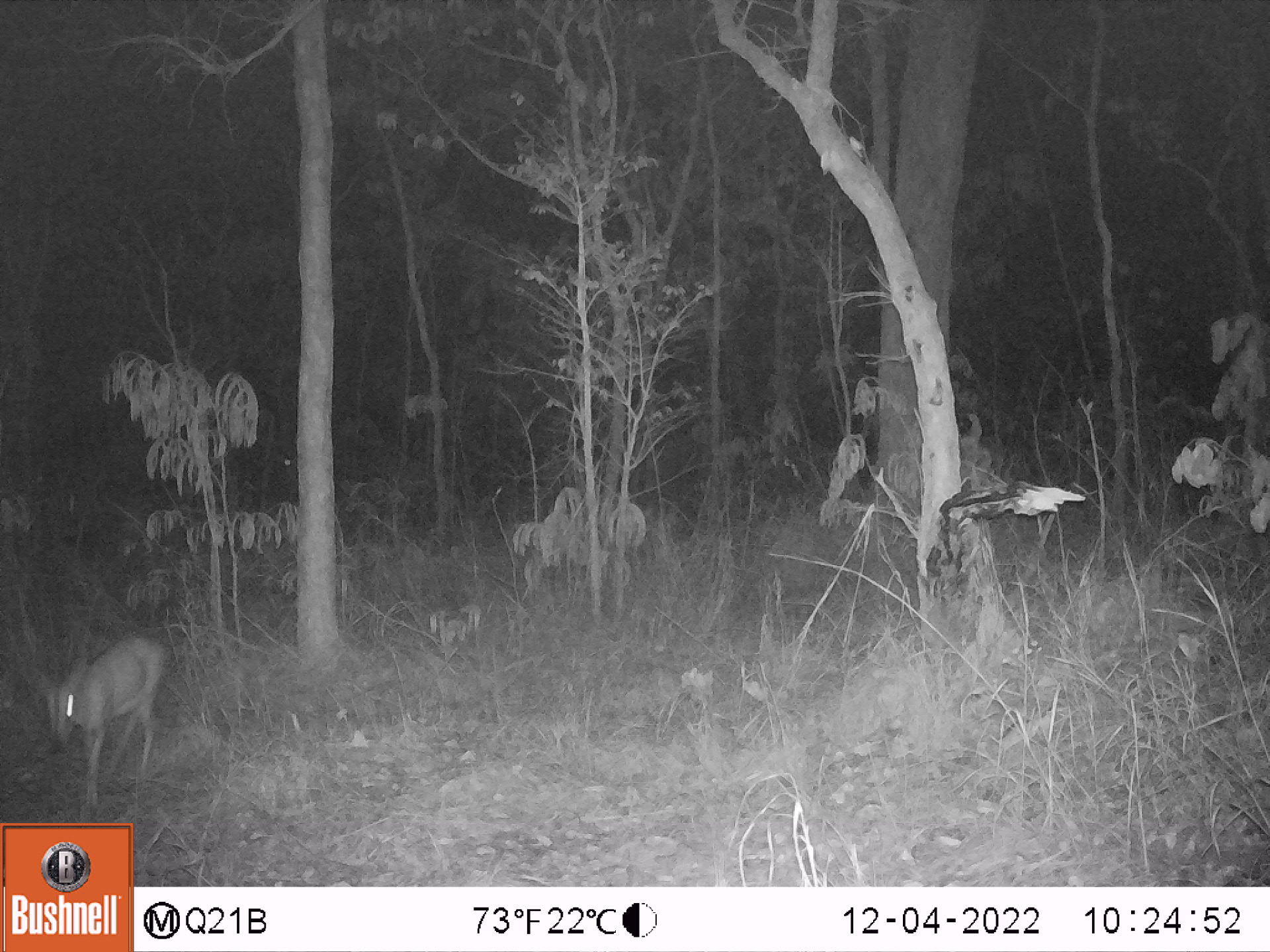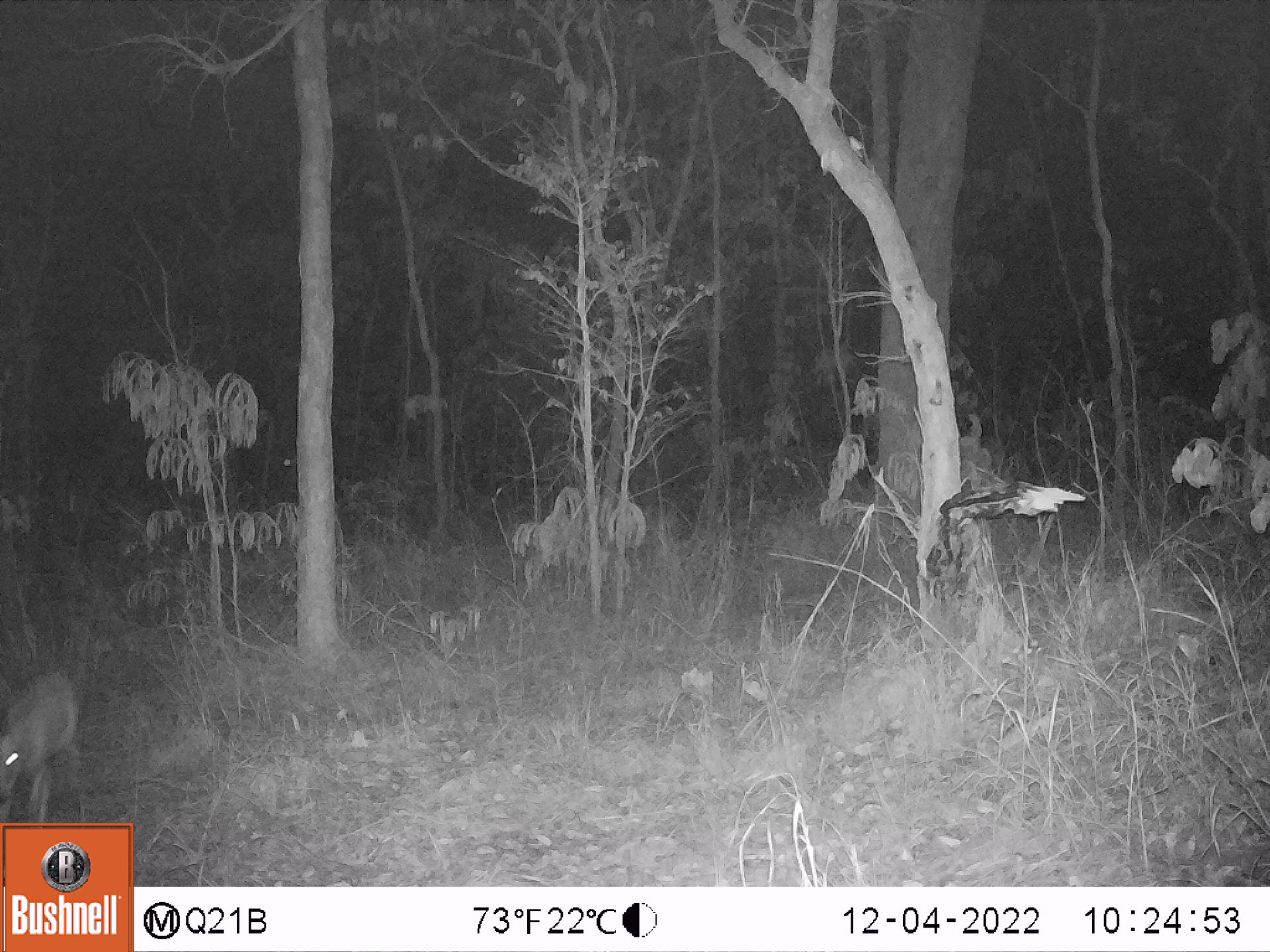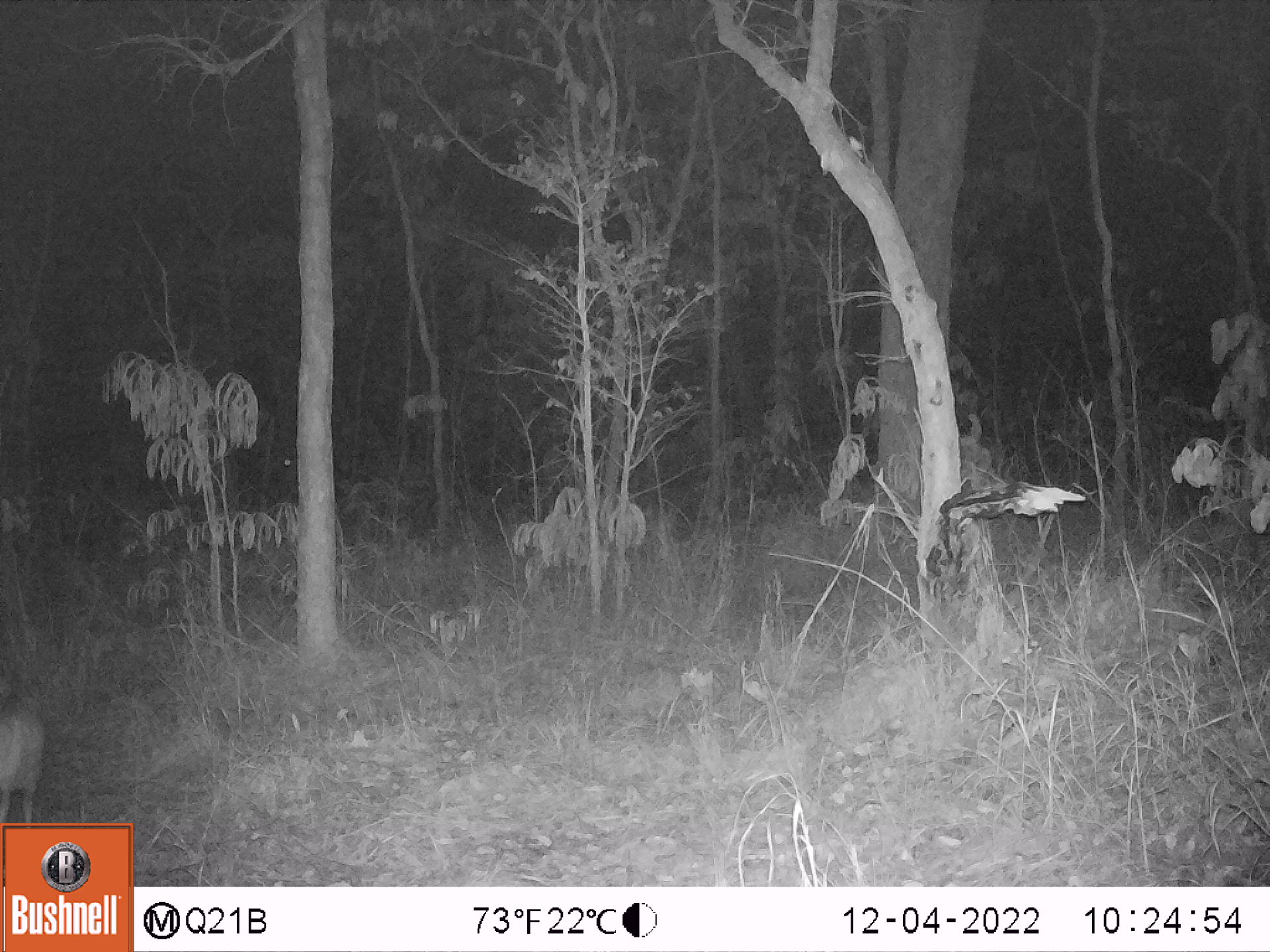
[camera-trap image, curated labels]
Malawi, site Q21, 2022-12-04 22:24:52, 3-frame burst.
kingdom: Animalia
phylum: Chordata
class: Mammalia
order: Artiodactyla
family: Bovidae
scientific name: Antilopinae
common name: small antelope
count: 1